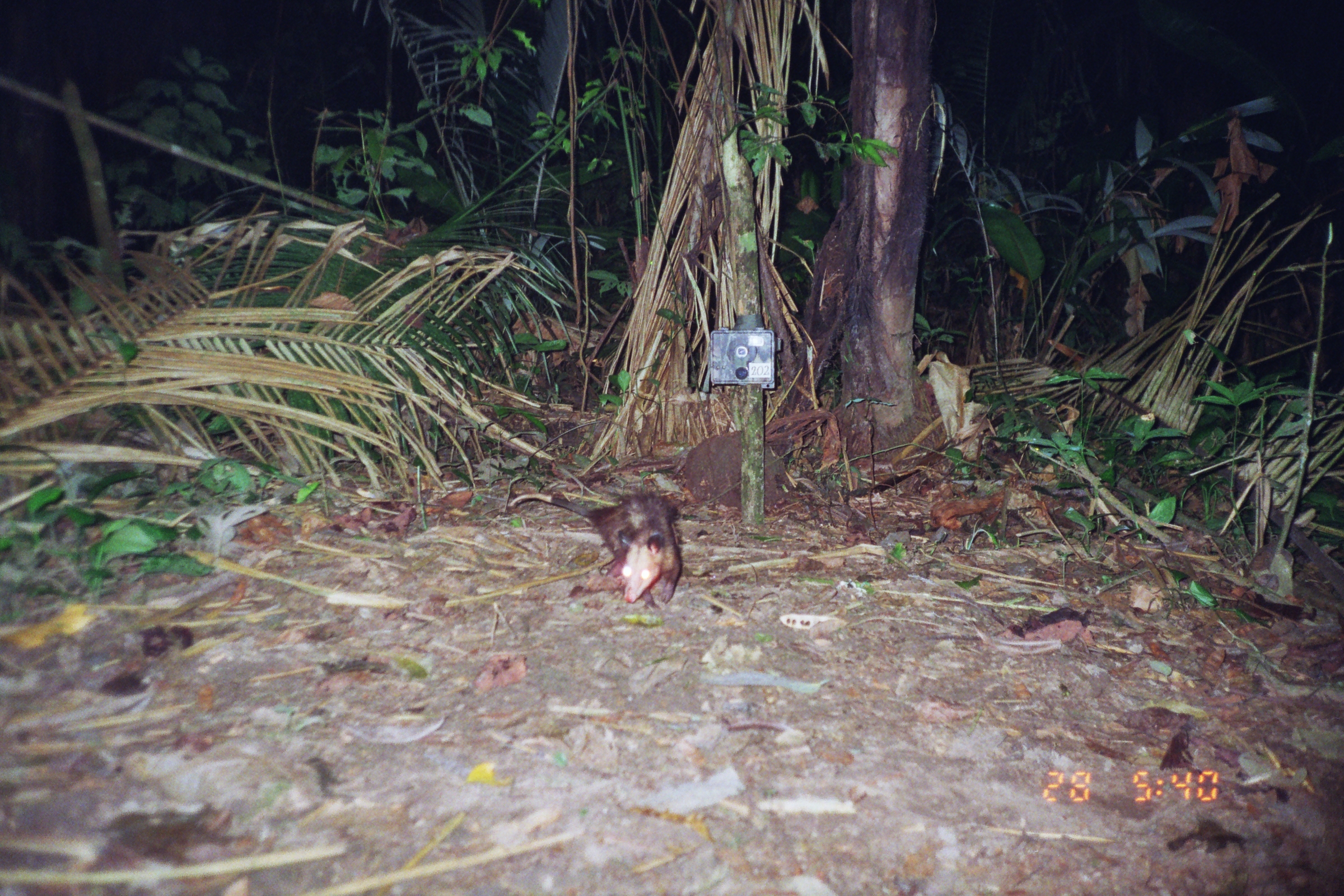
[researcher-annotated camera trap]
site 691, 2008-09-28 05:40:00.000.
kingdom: Animalia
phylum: Chordata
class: Mammalia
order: Didelphimorphia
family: Didelphidae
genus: Didelphis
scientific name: Didelphis marsupialis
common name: southern opossum